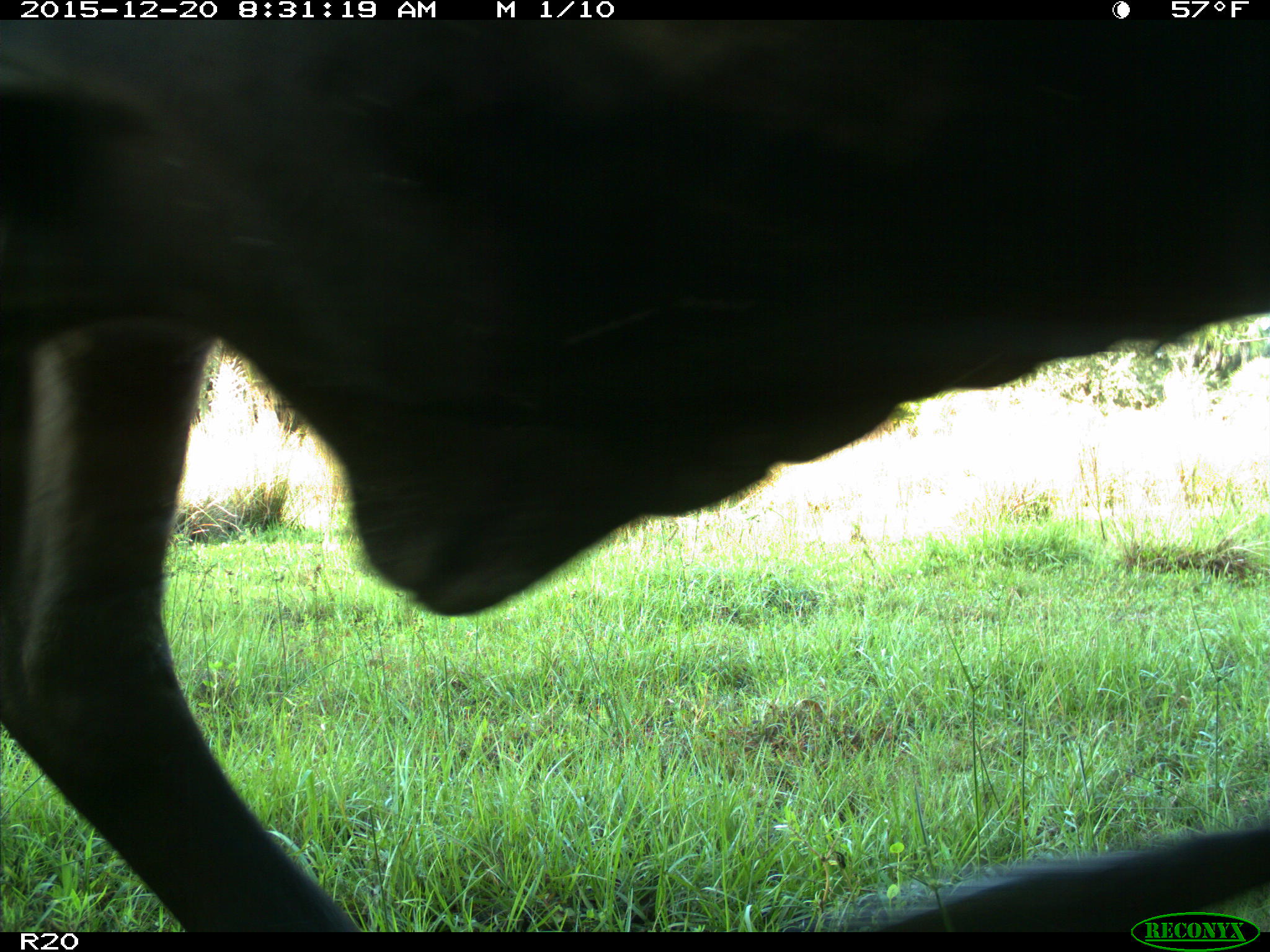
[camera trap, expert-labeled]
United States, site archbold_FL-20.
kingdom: Animalia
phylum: Chordata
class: Mammalia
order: Artiodactyla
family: Bovidae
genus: Bos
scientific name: Bos taurus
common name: domestic cow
Bos taurus (domestic cow).